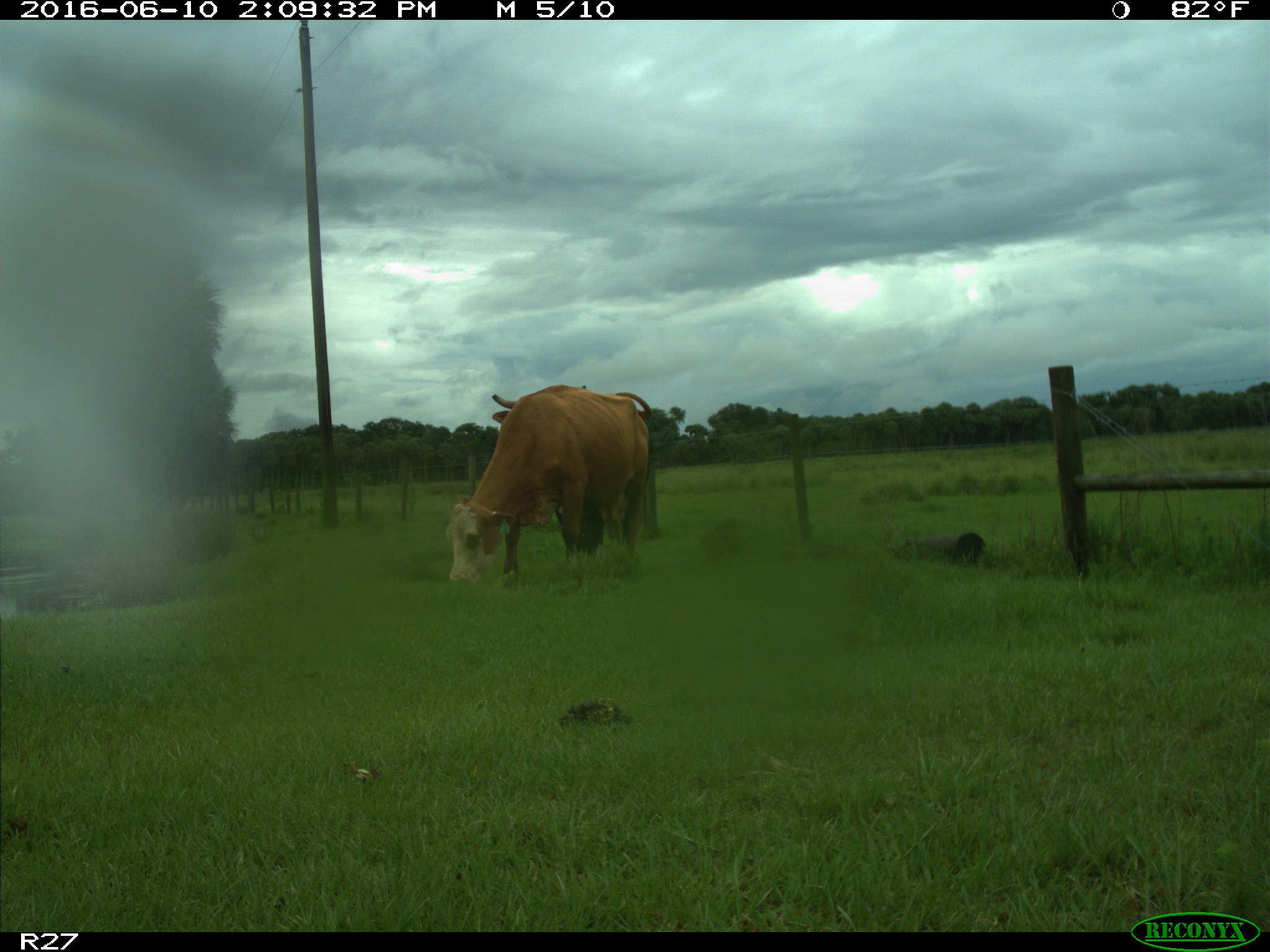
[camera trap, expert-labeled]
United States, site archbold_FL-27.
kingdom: Animalia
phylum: Chordata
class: Mammalia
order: Artiodactyla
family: Bovidae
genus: Bos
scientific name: Bos taurus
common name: domestic cow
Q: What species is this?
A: Bos taurus (domestic cow).